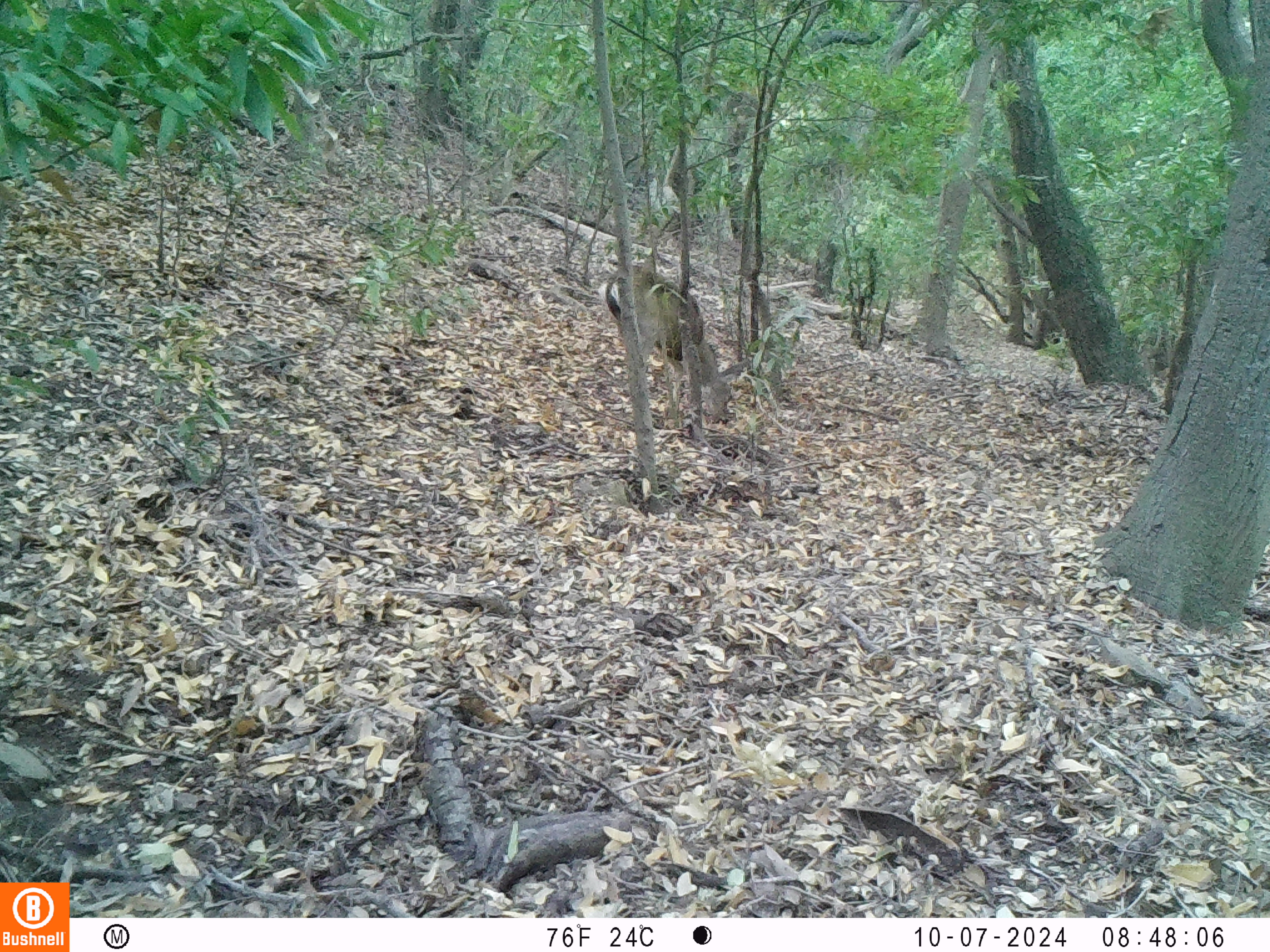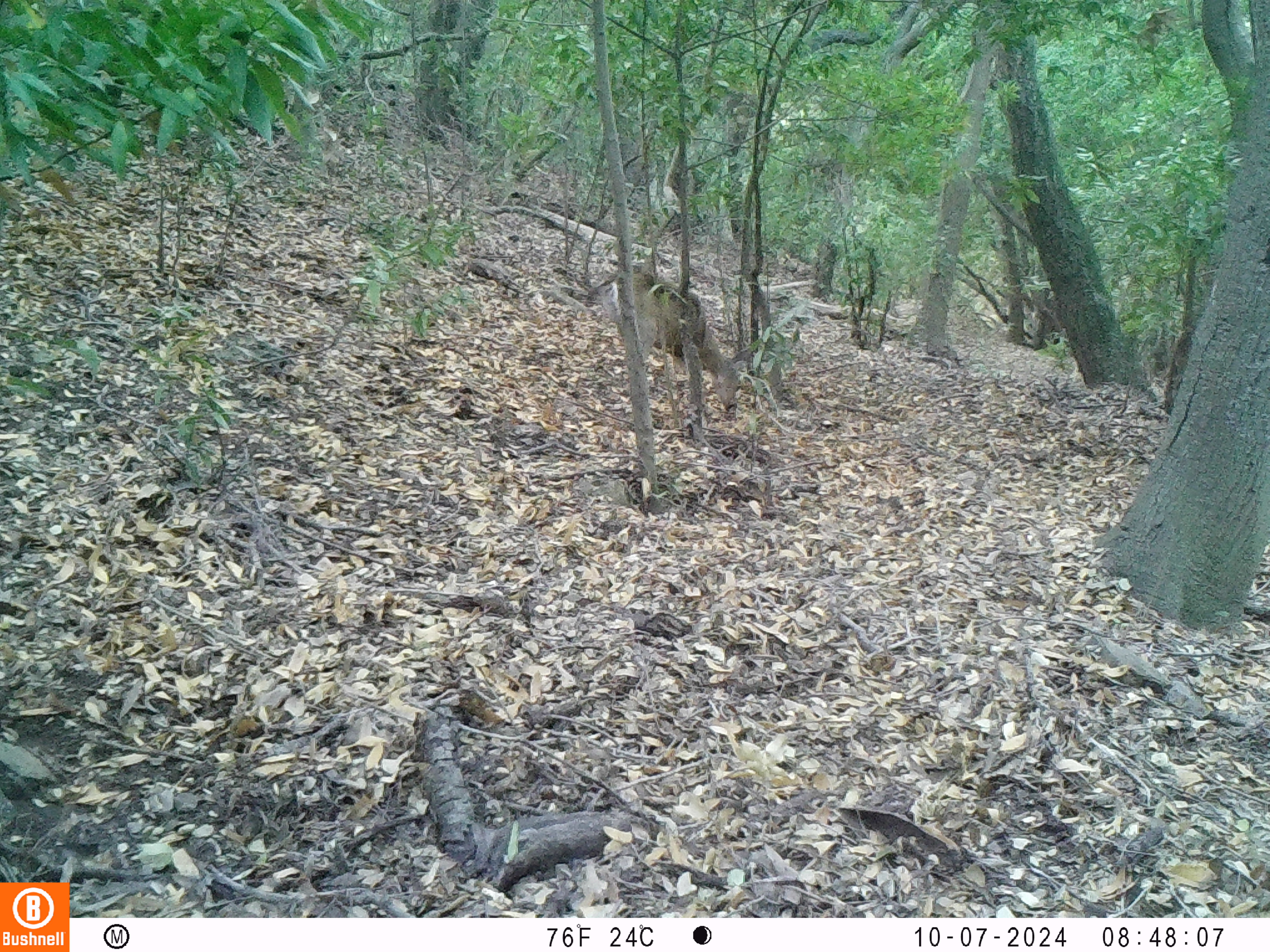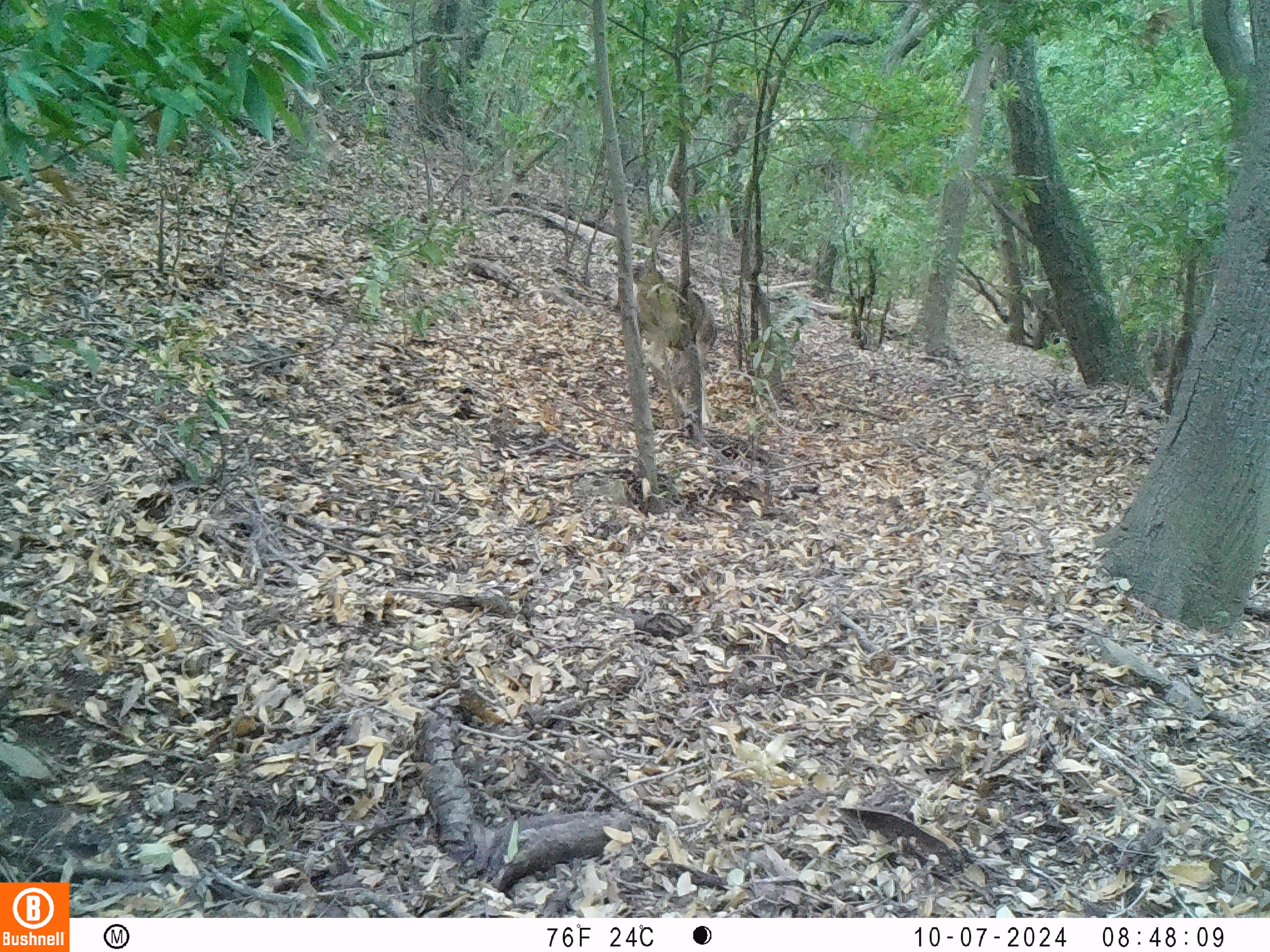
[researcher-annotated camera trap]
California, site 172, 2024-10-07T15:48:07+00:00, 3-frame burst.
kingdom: Animalia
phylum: Chordata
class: Mammalia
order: Artiodactyla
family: Cervidae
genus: Odocoileus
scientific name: Odocoileus hemionus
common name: mule deer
Mule deer (Odocoileus hemionus).